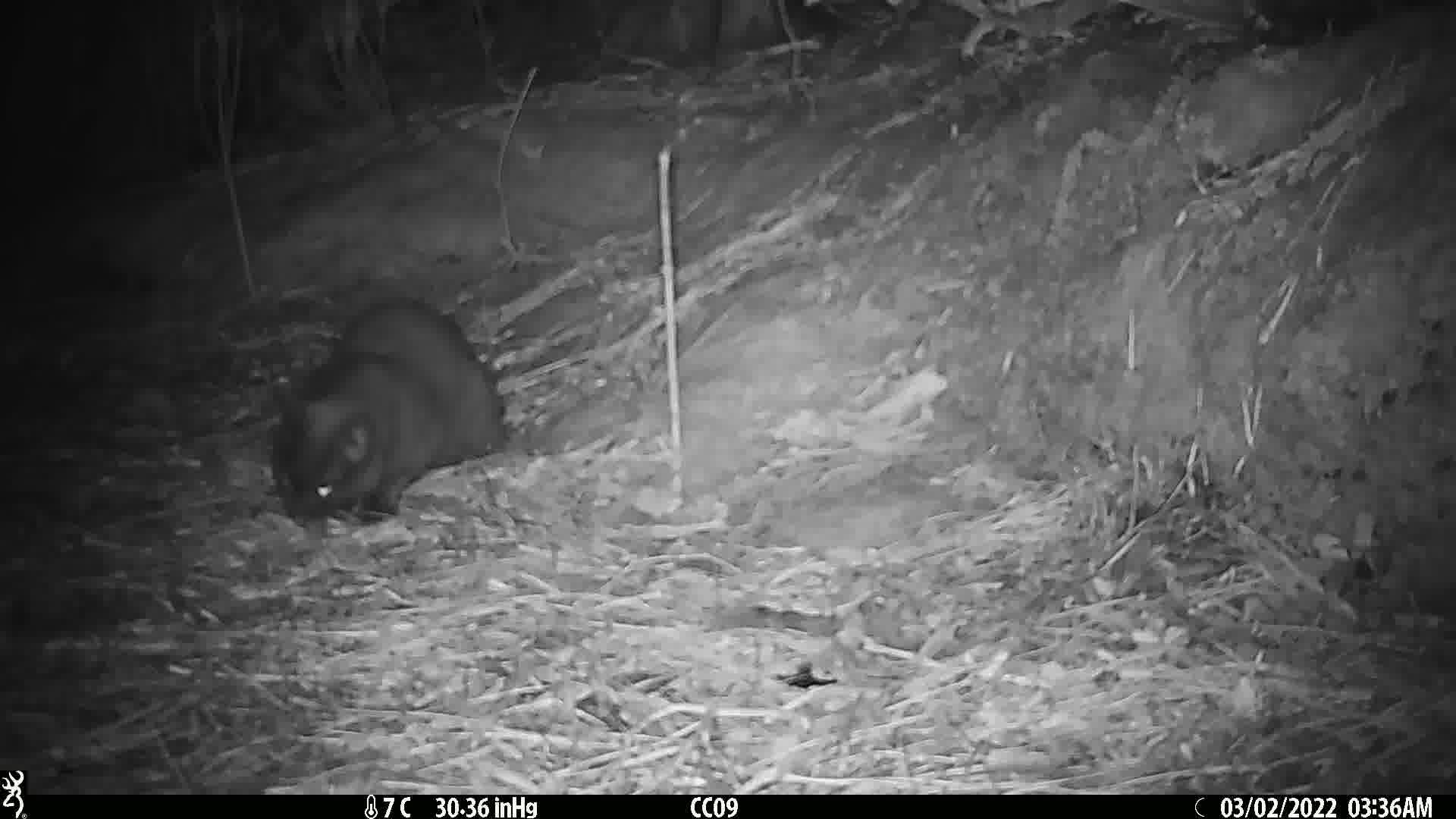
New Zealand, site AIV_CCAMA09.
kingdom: Animalia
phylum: Chordata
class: Mammalia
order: Carnivora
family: Felidae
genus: Felis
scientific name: Felis catus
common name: domestic cat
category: cat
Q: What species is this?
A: Cat (domestic cat) (Felis catus).